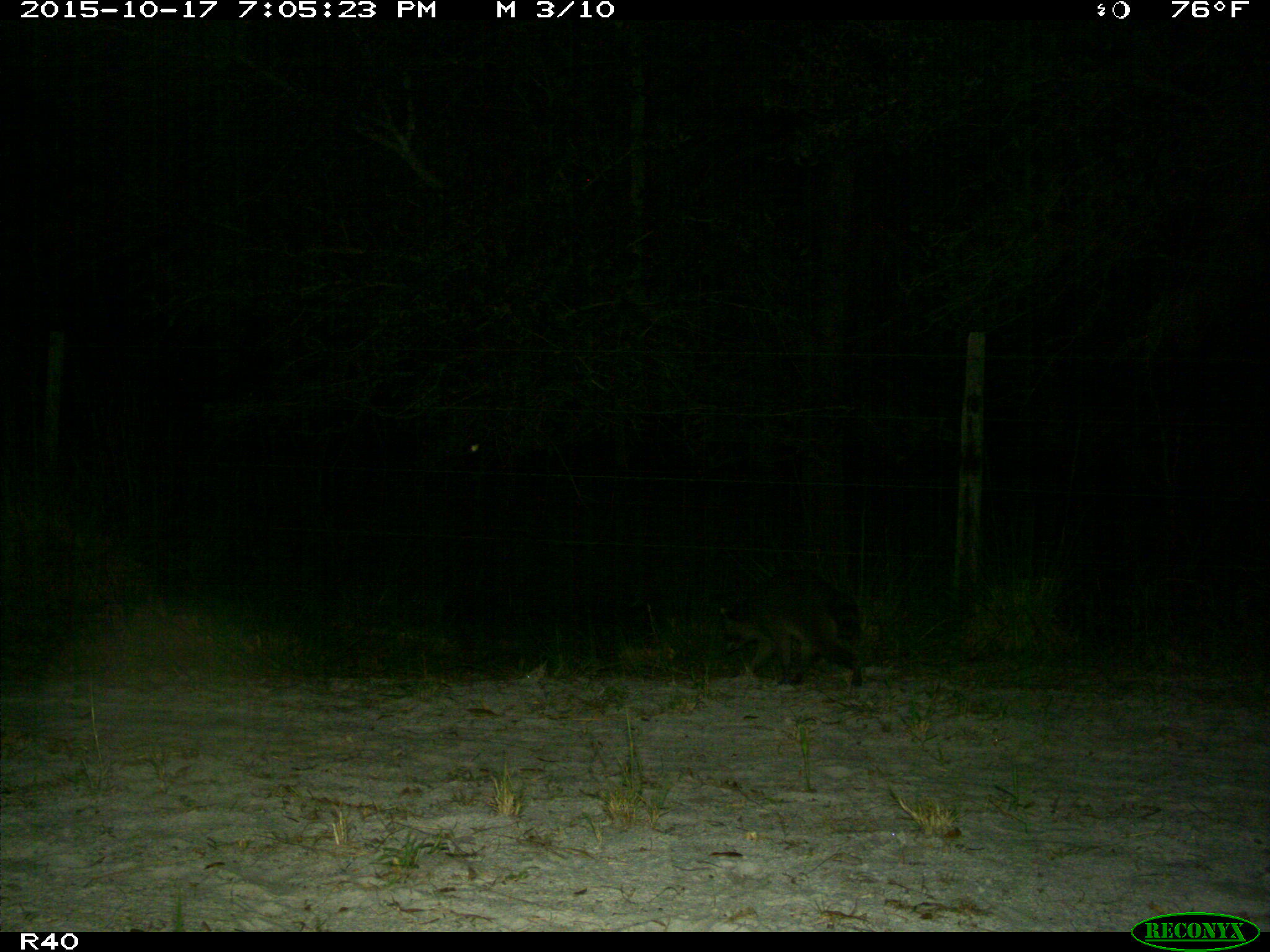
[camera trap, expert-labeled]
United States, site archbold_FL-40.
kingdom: Animalia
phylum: Chordata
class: Mammalia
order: Carnivora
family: Procyonidae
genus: Procyon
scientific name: Procyon lotor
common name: common raccoon